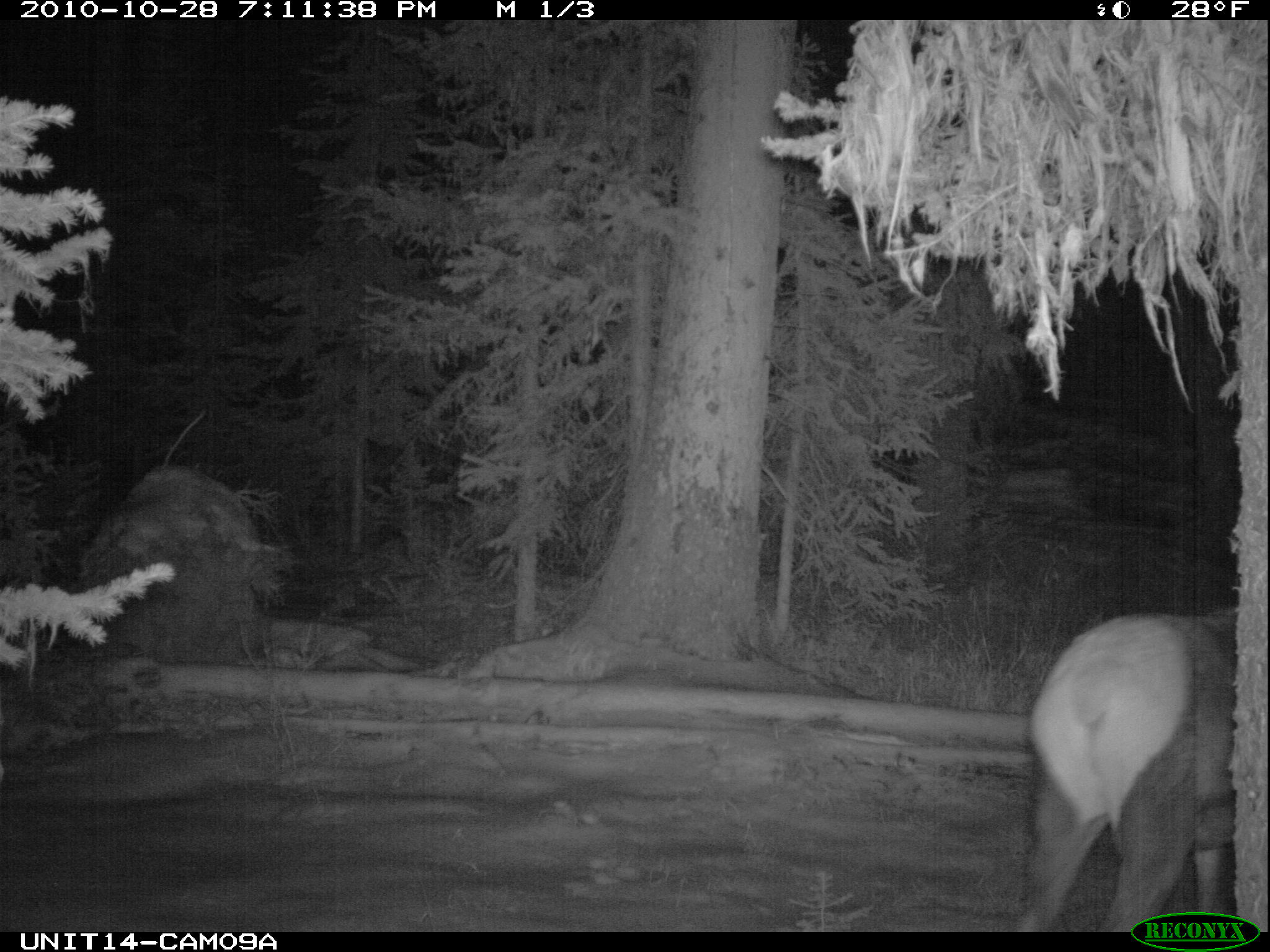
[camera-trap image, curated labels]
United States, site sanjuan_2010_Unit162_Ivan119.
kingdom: Animalia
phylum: Chordata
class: Mammalia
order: Artiodactyla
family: Cervidae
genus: Cervus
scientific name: Cervus elaphus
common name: red deer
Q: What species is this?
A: Cervus elaphus (red deer).